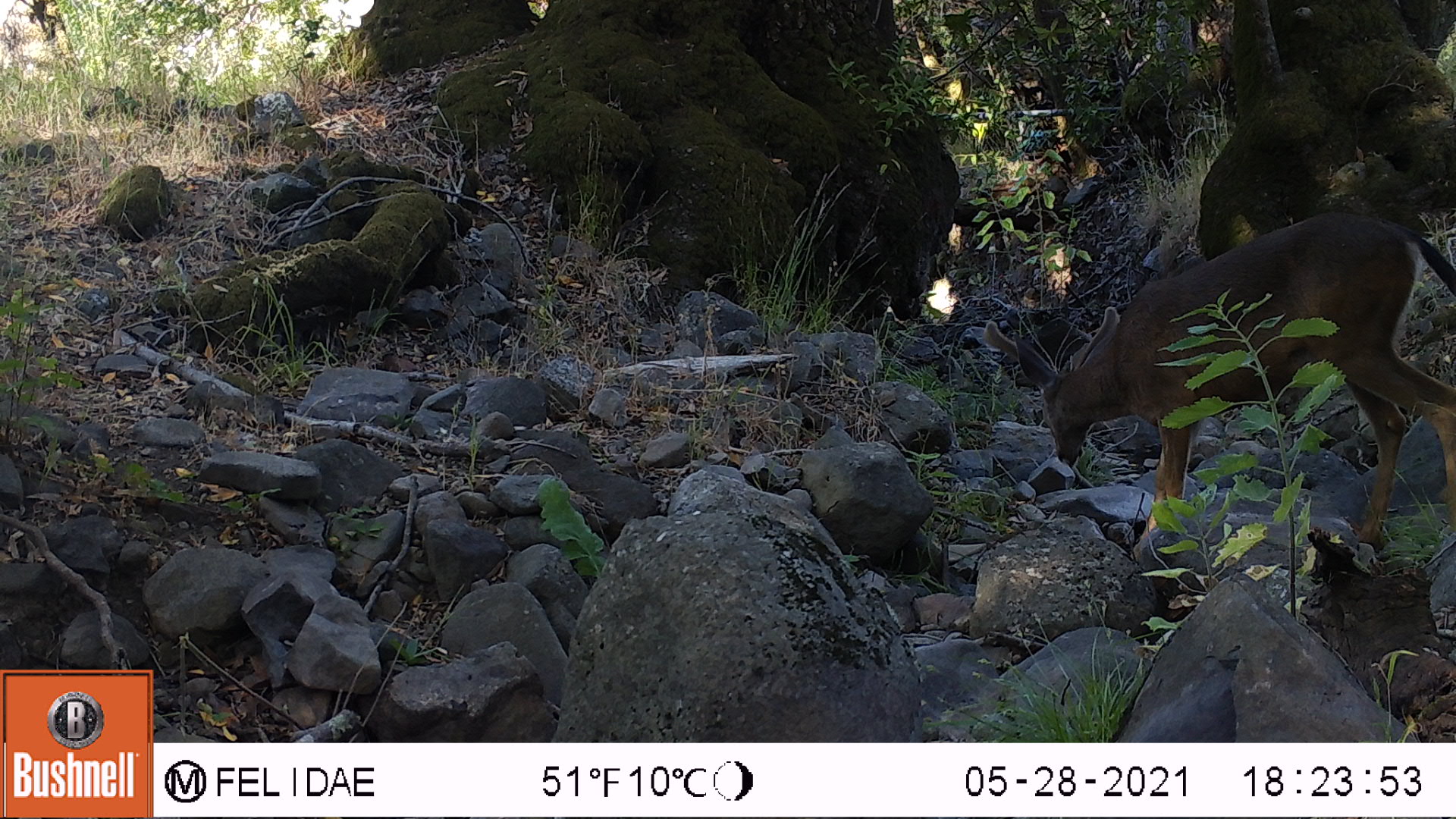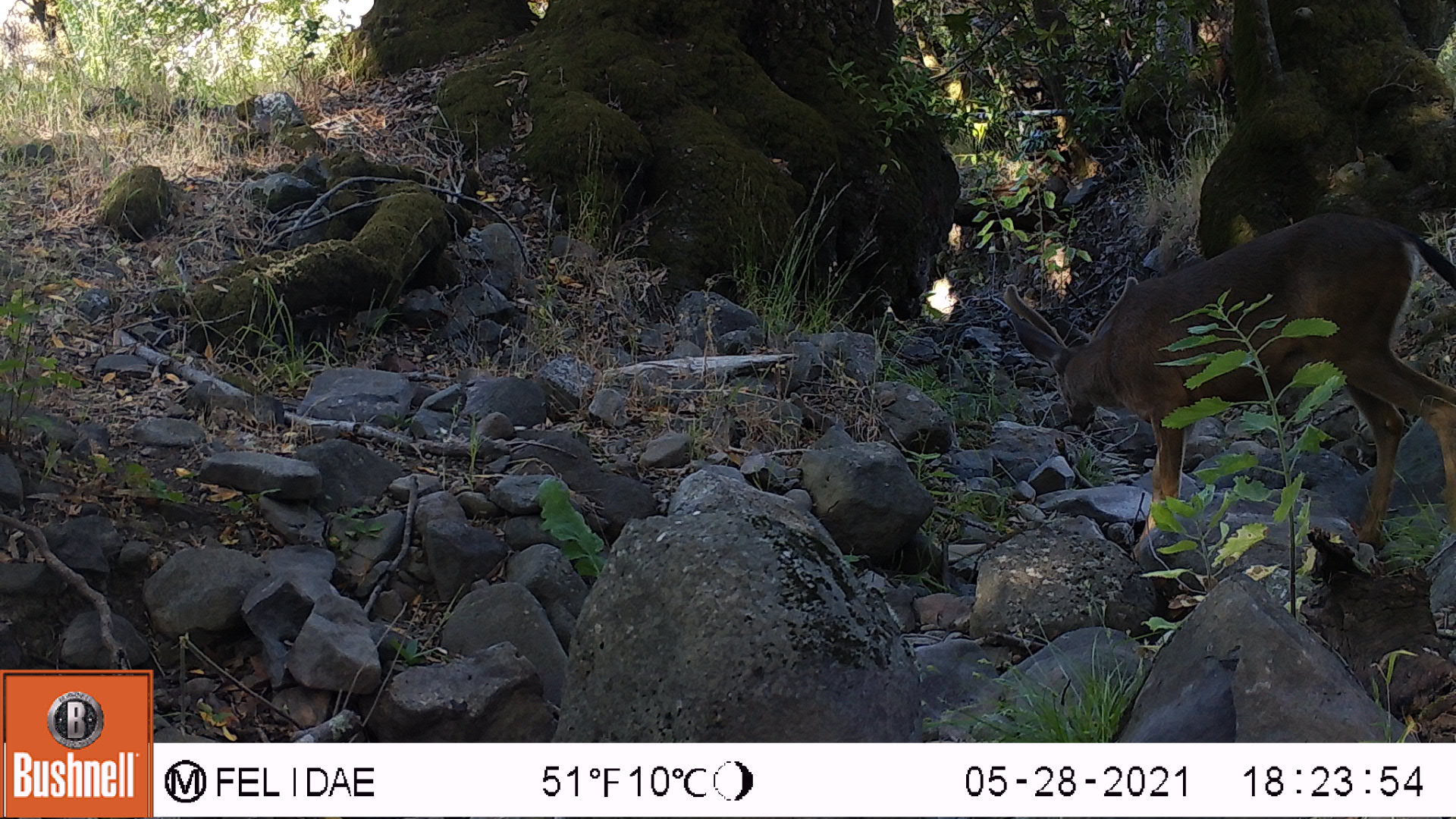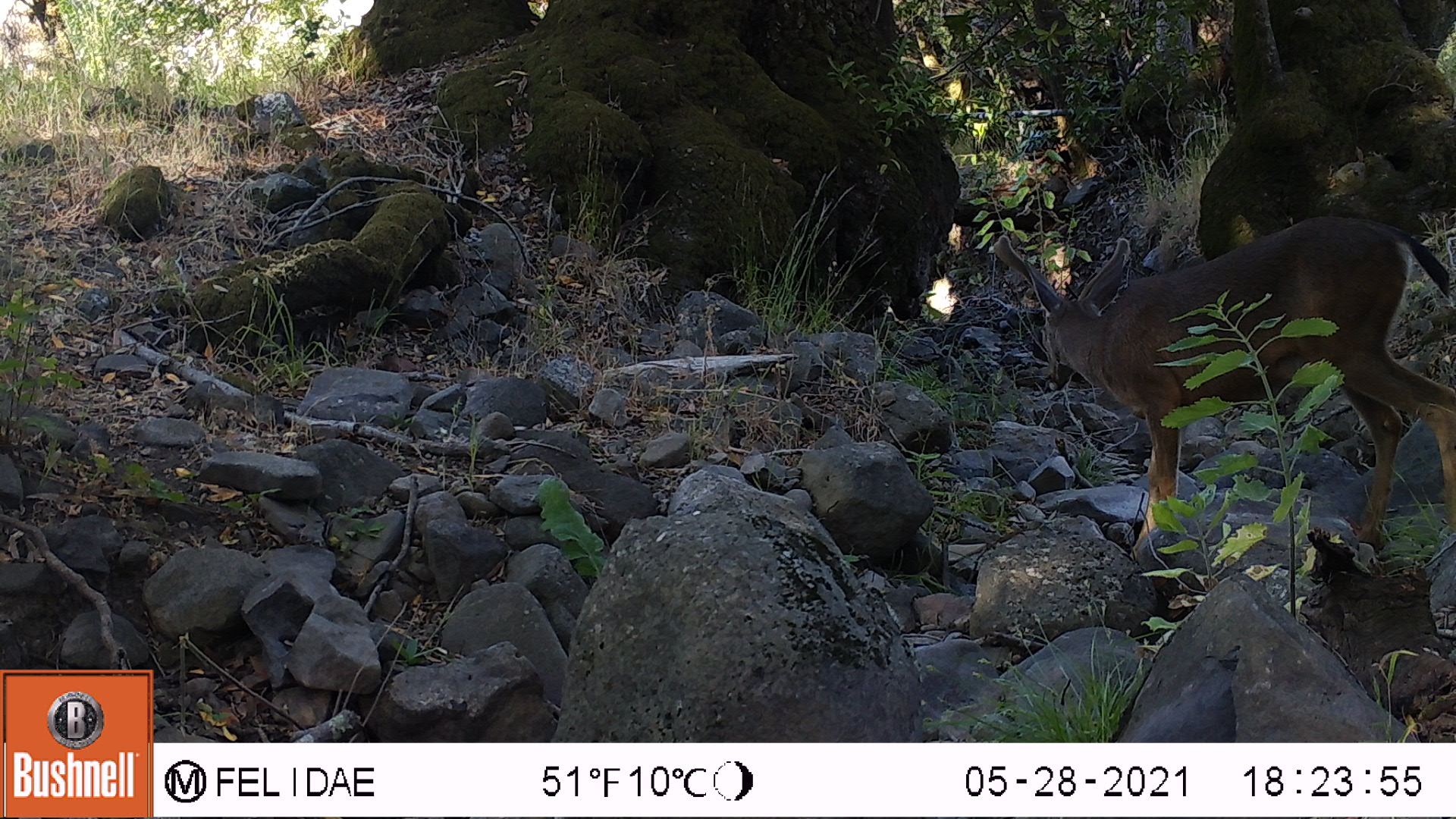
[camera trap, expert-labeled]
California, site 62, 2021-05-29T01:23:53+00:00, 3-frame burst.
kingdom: Animalia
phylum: Chordata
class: Mammalia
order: Artiodactyla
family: Cervidae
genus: Odocoileus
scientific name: Odocoileus hemionus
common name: mule deer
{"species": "mule deer (Odocoileus hemionus)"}